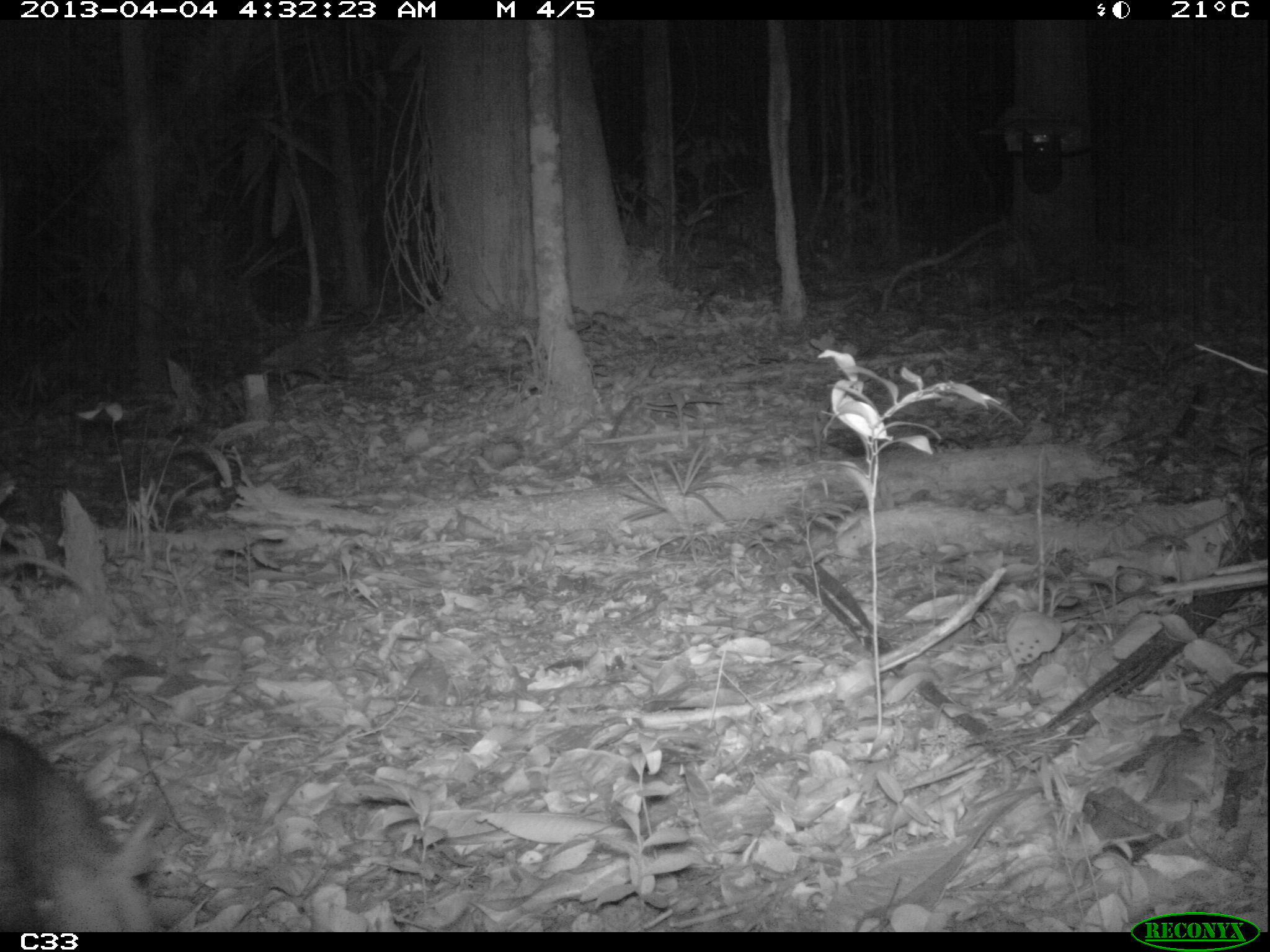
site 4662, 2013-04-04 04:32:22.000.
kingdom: Animalia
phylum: Chordata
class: Mammalia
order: Didelphimorphia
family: Didelphidae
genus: Didelphis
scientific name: Didelphis marsupialis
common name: southern opossum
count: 1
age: adult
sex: female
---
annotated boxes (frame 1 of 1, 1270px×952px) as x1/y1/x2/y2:
didelphis marsupialis: 0/724/168/932